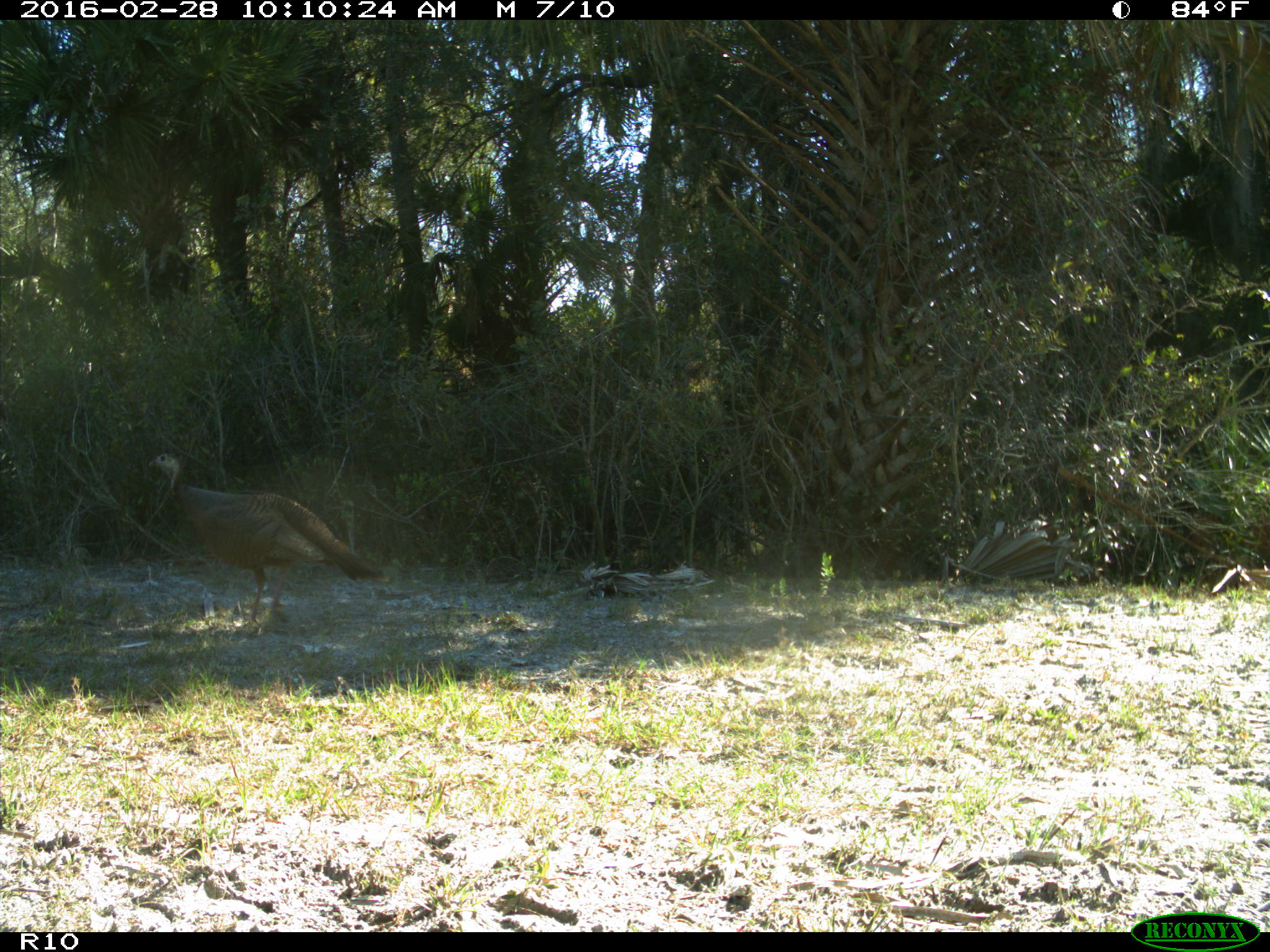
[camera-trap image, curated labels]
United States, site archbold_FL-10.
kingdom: Animalia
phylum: Chordata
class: Aves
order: Galliformes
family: Phasianidae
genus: Meleagris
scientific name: Meleagris gallopavo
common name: wild turkey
Meleagris gallopavo (wild turkey).